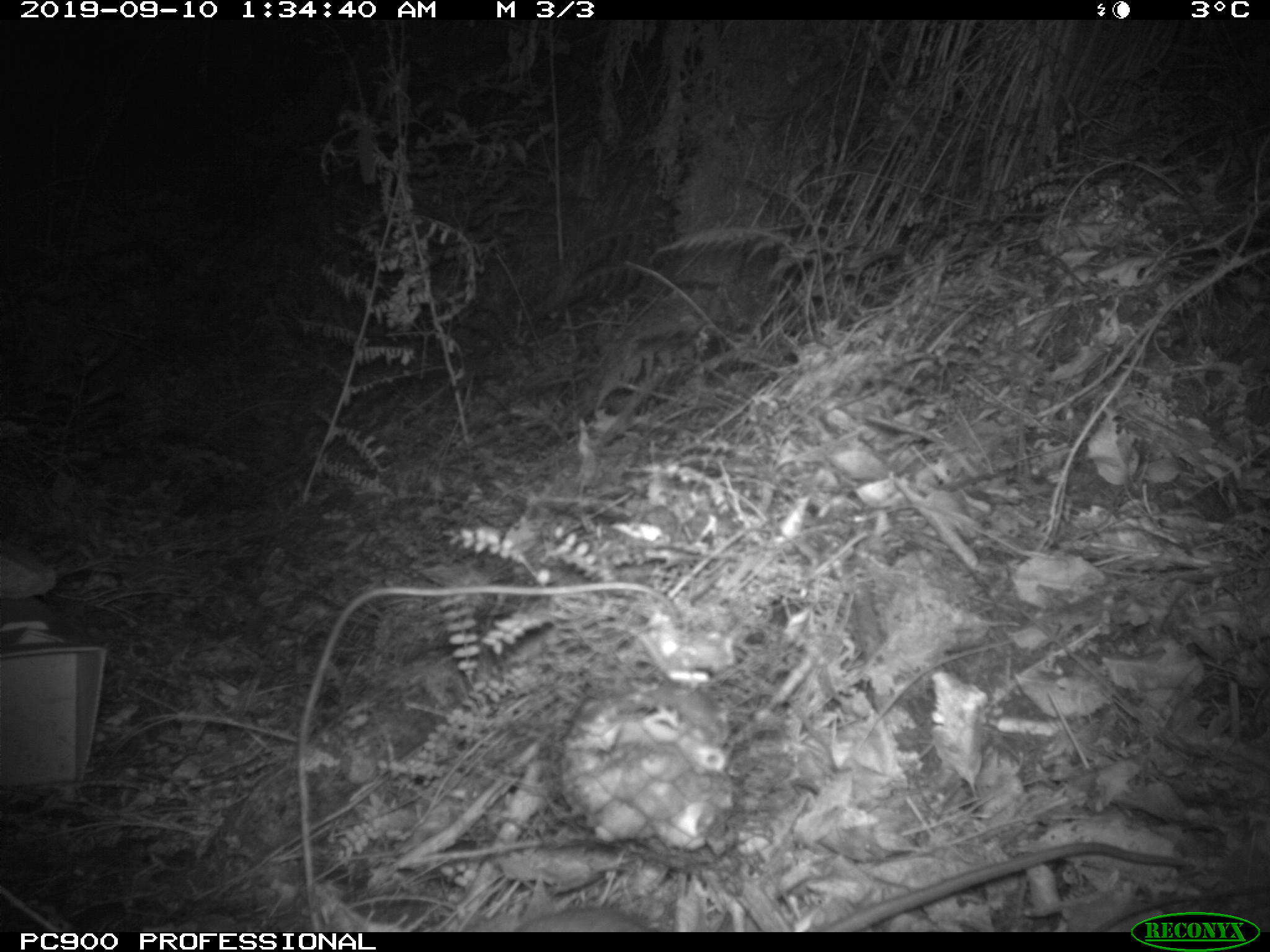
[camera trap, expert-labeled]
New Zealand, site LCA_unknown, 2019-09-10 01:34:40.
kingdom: Animalia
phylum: Chordata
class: Mammalia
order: Rodentia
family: Muridae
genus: Rattus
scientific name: Rattus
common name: rat